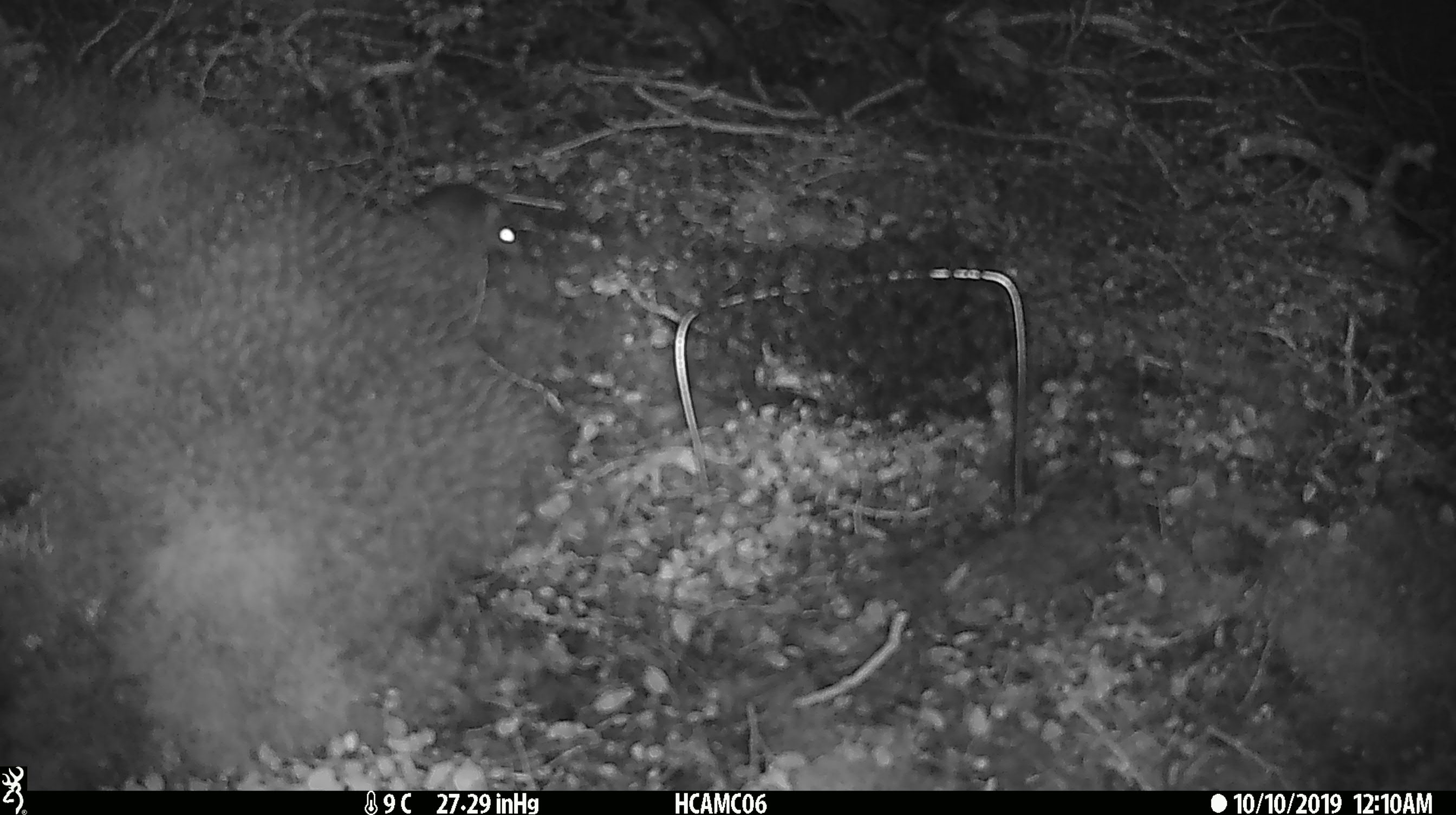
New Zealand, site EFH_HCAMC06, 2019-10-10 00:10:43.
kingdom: Animalia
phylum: Chordata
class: Mammalia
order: Rodentia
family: Muridae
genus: Mus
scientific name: Mus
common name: mouse